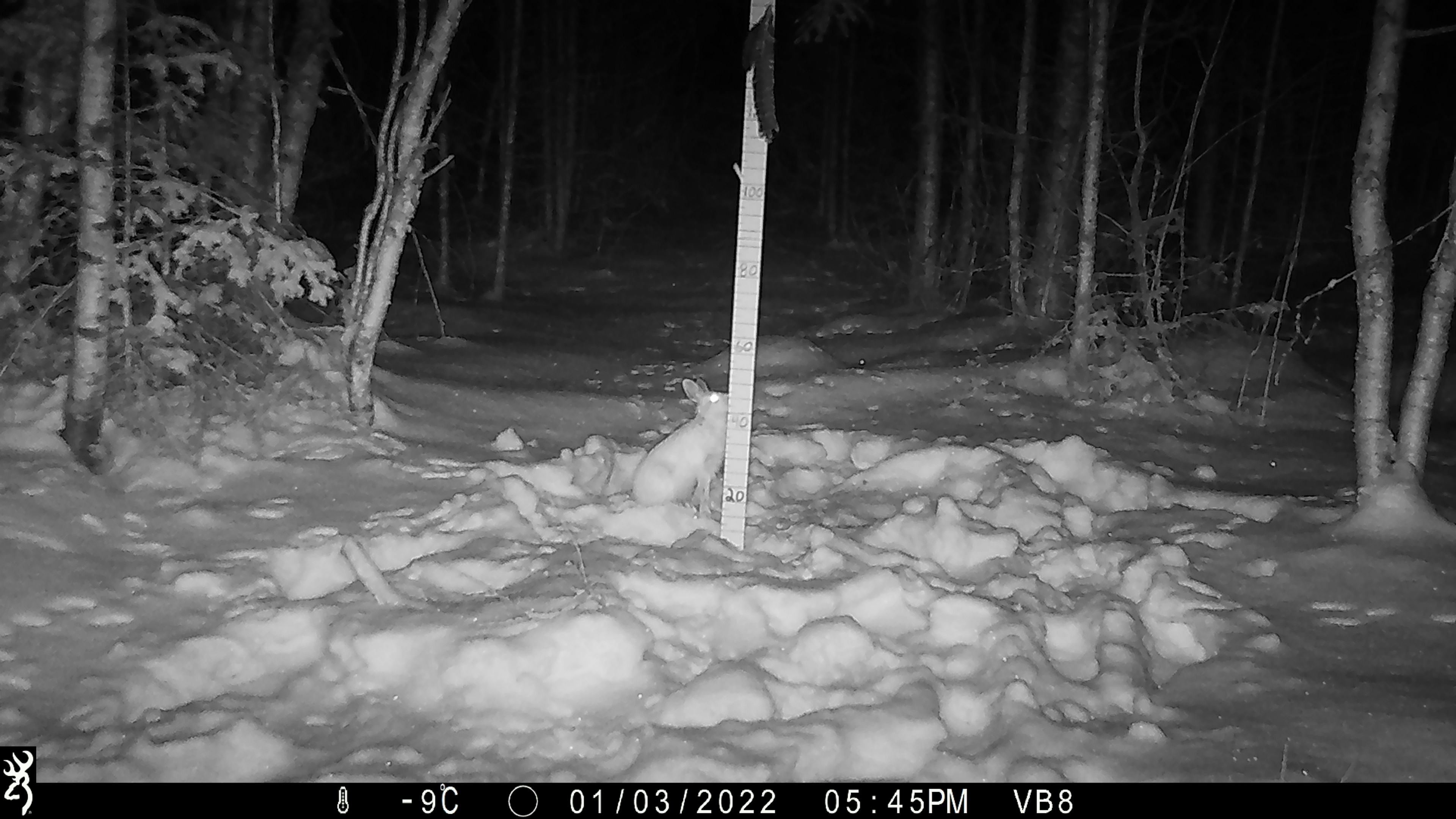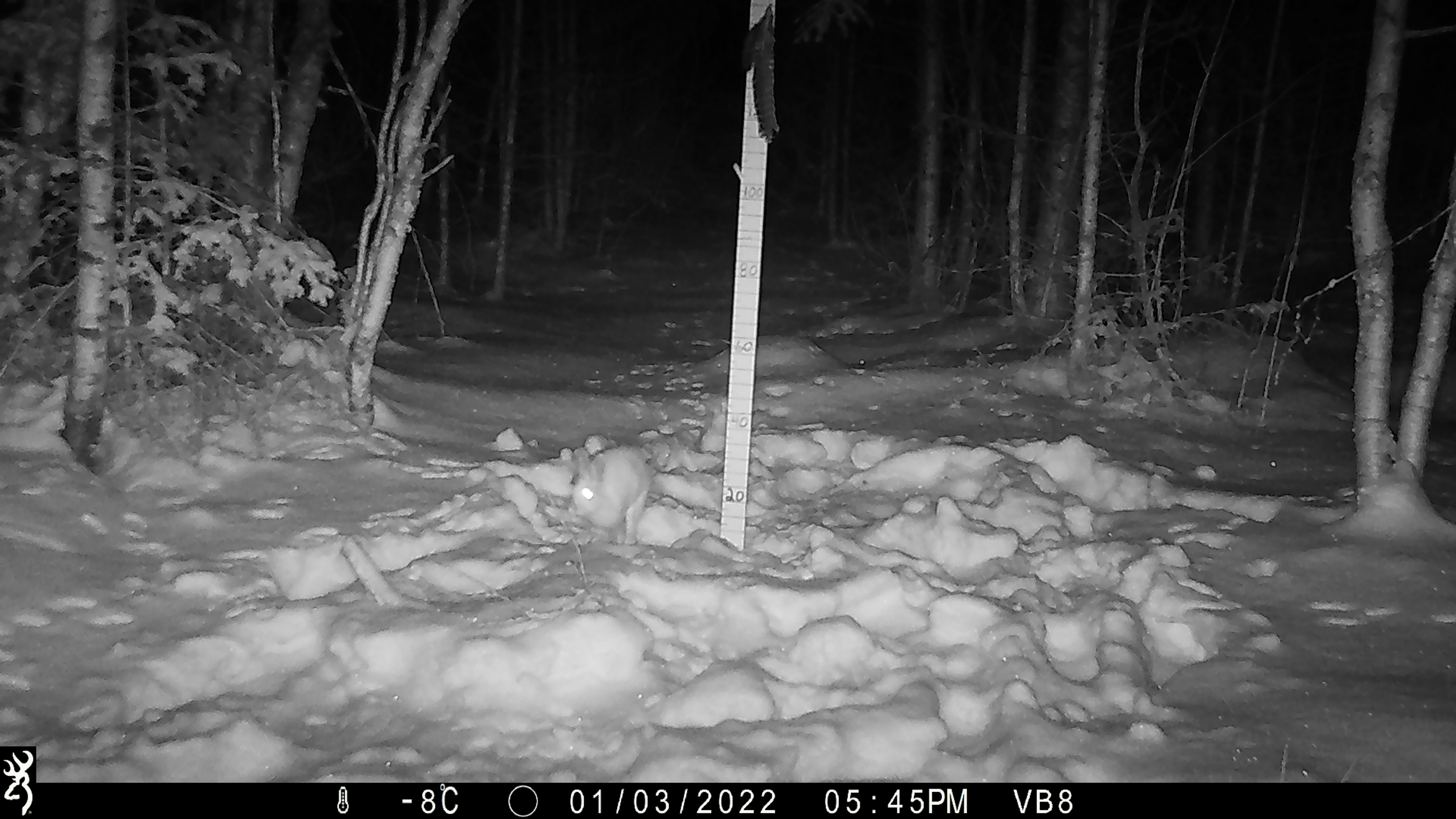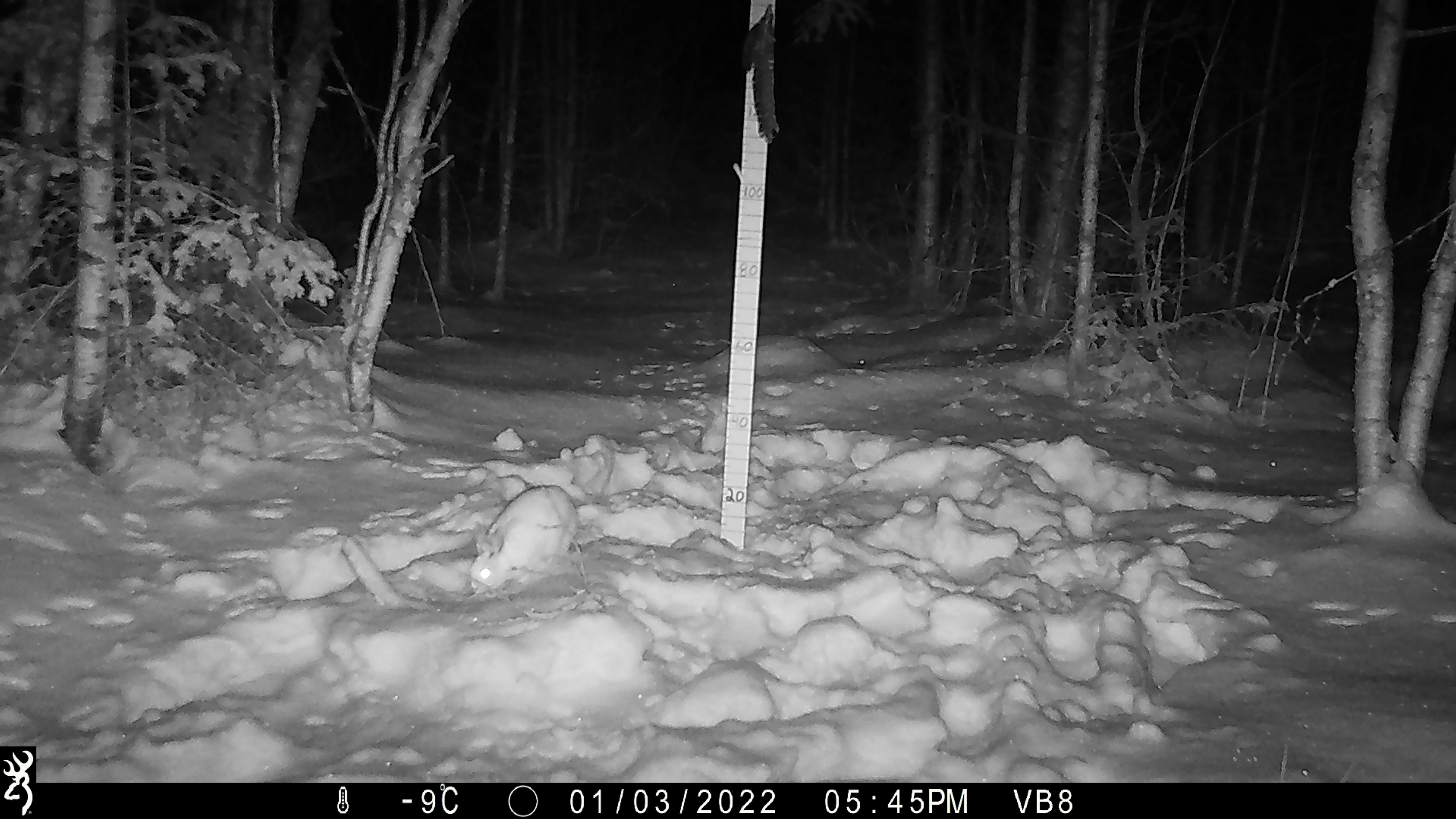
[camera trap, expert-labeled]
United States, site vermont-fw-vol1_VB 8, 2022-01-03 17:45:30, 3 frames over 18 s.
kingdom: Animalia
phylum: Chordata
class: Mammalia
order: Carnivora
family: Mustelidae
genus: Pekania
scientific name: Pekania pennanti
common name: fisher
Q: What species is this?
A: Fisher (Pekania pennanti).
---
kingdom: Animalia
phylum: Chordata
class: Mammalia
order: Lagomorpha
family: Leporidae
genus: Lepus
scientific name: Lepus americanus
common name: snowshoe hare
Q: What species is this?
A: Snowshoe hare (Lepus americanus).